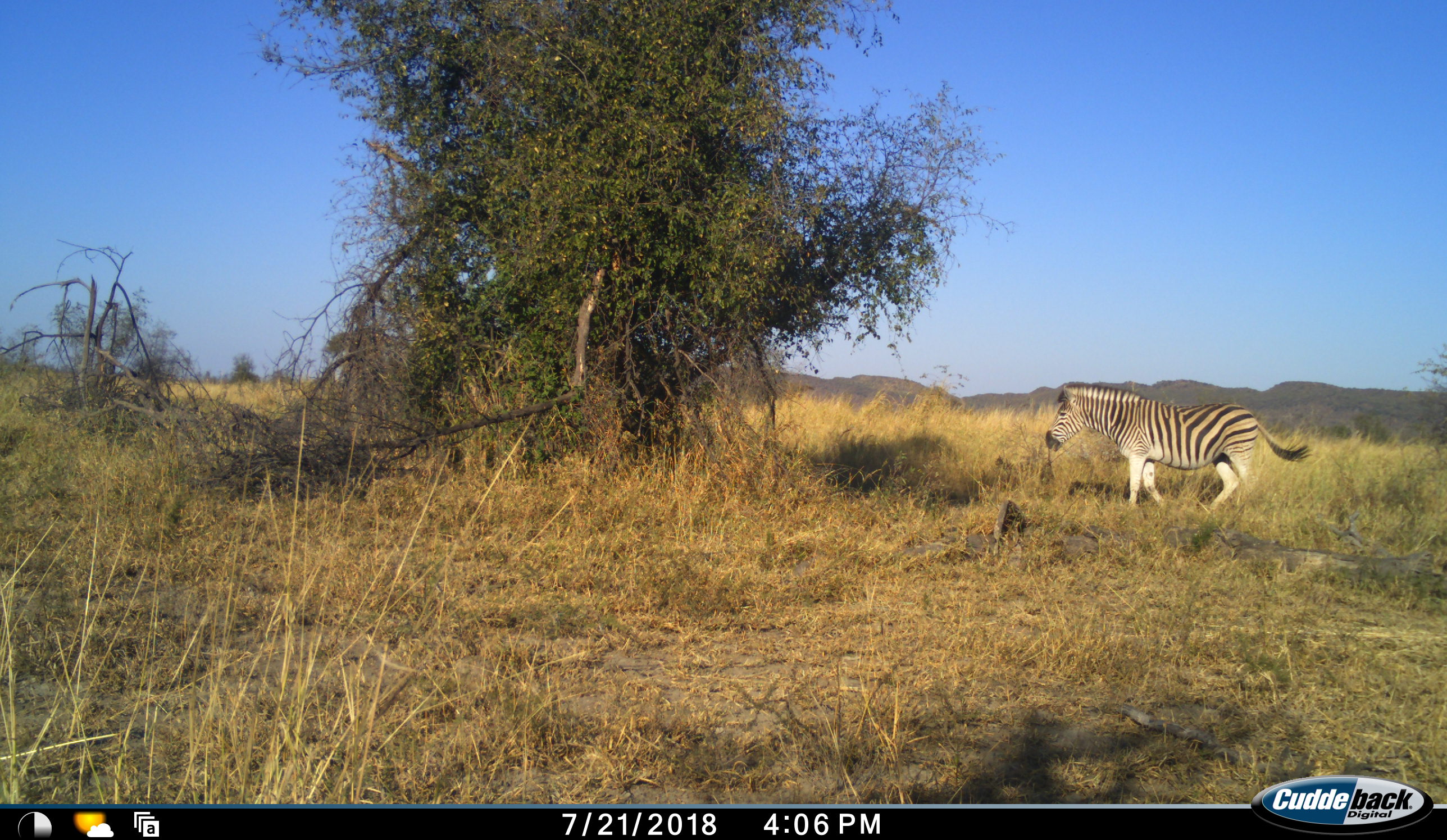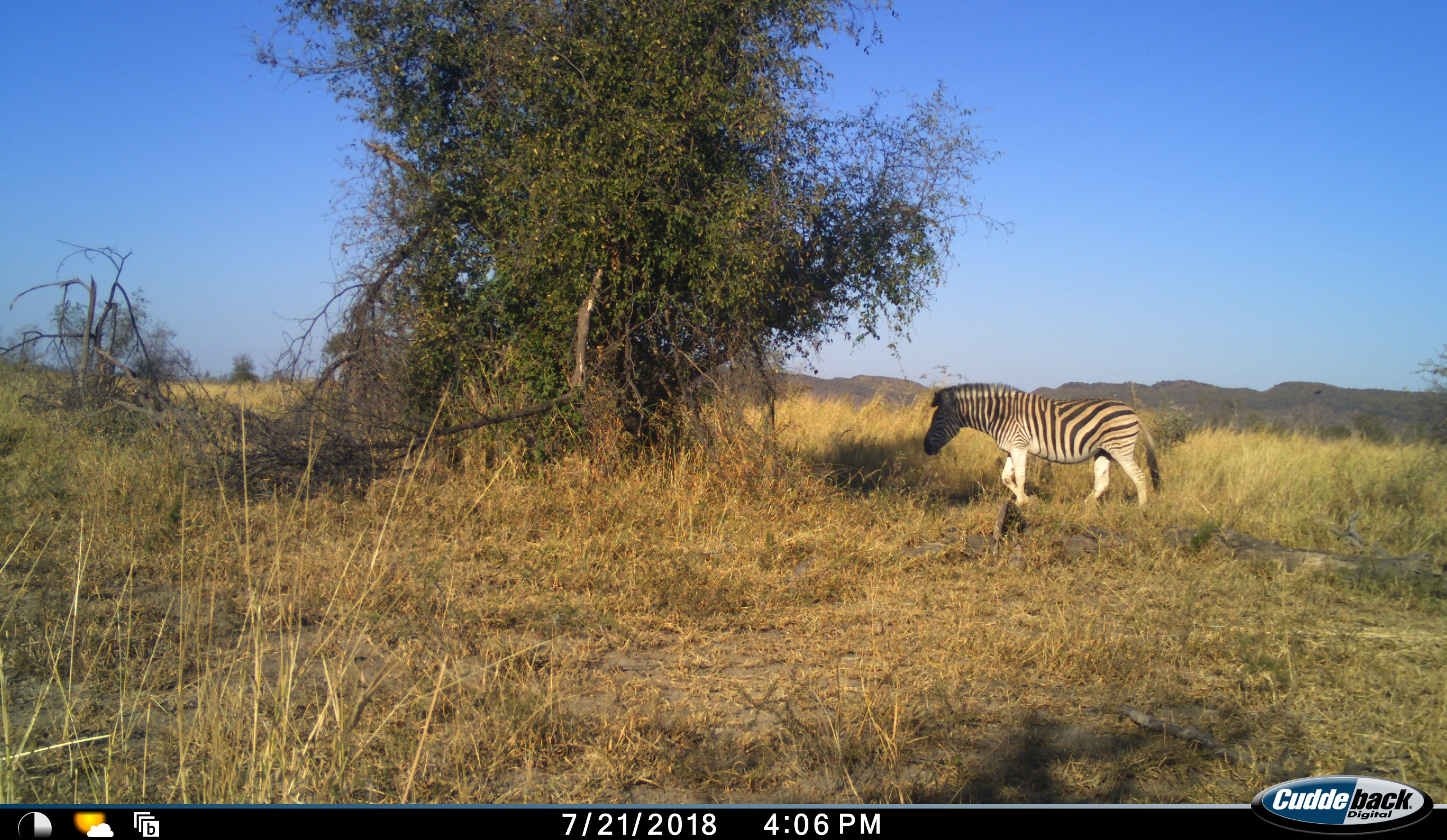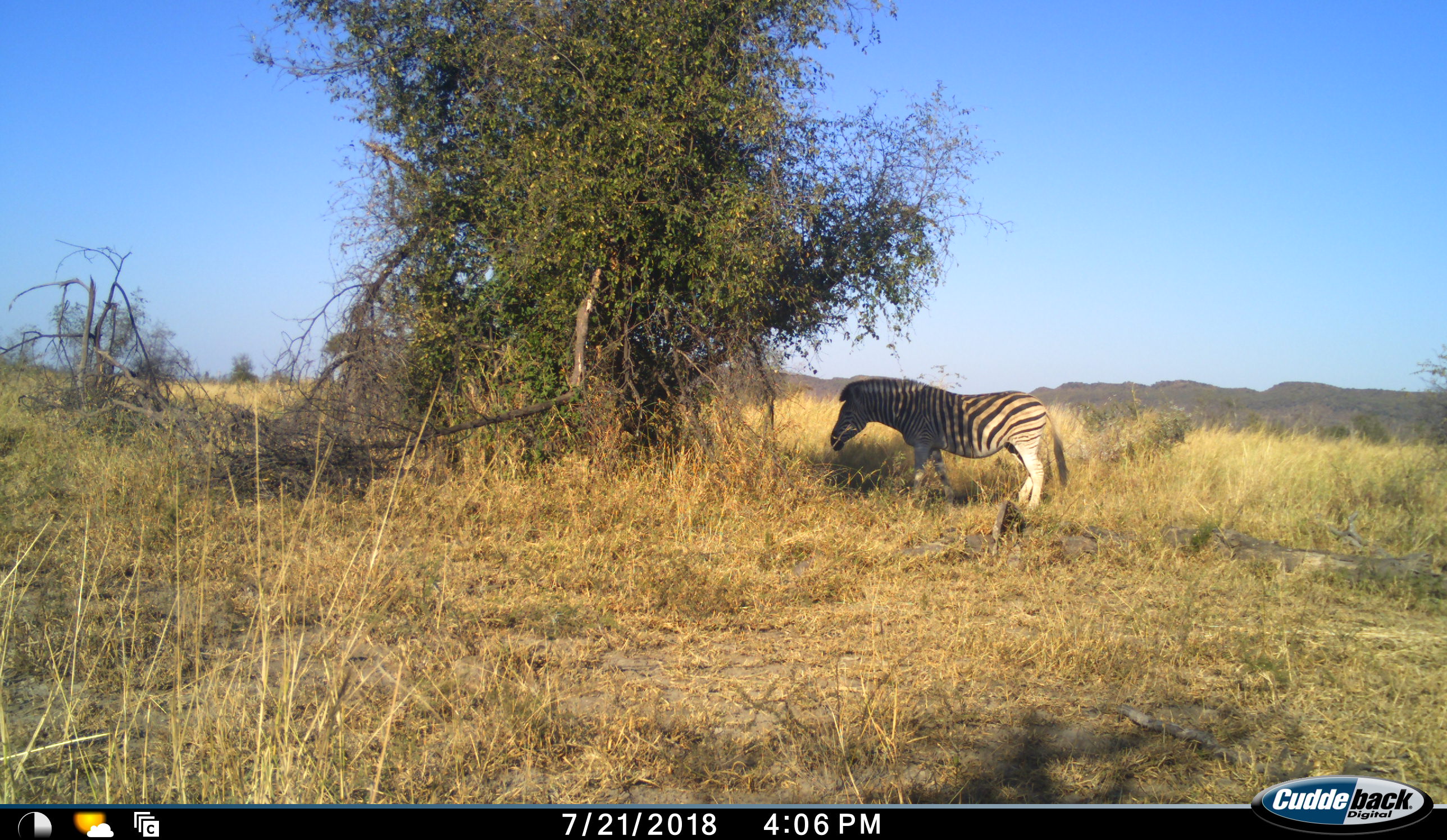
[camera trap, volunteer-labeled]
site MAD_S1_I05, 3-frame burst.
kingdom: Animalia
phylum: Chordata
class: Mammalia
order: Perissodactyla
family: Equidae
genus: Equus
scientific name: Equus quagga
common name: plains zebra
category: zebraplains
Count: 1.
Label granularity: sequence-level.